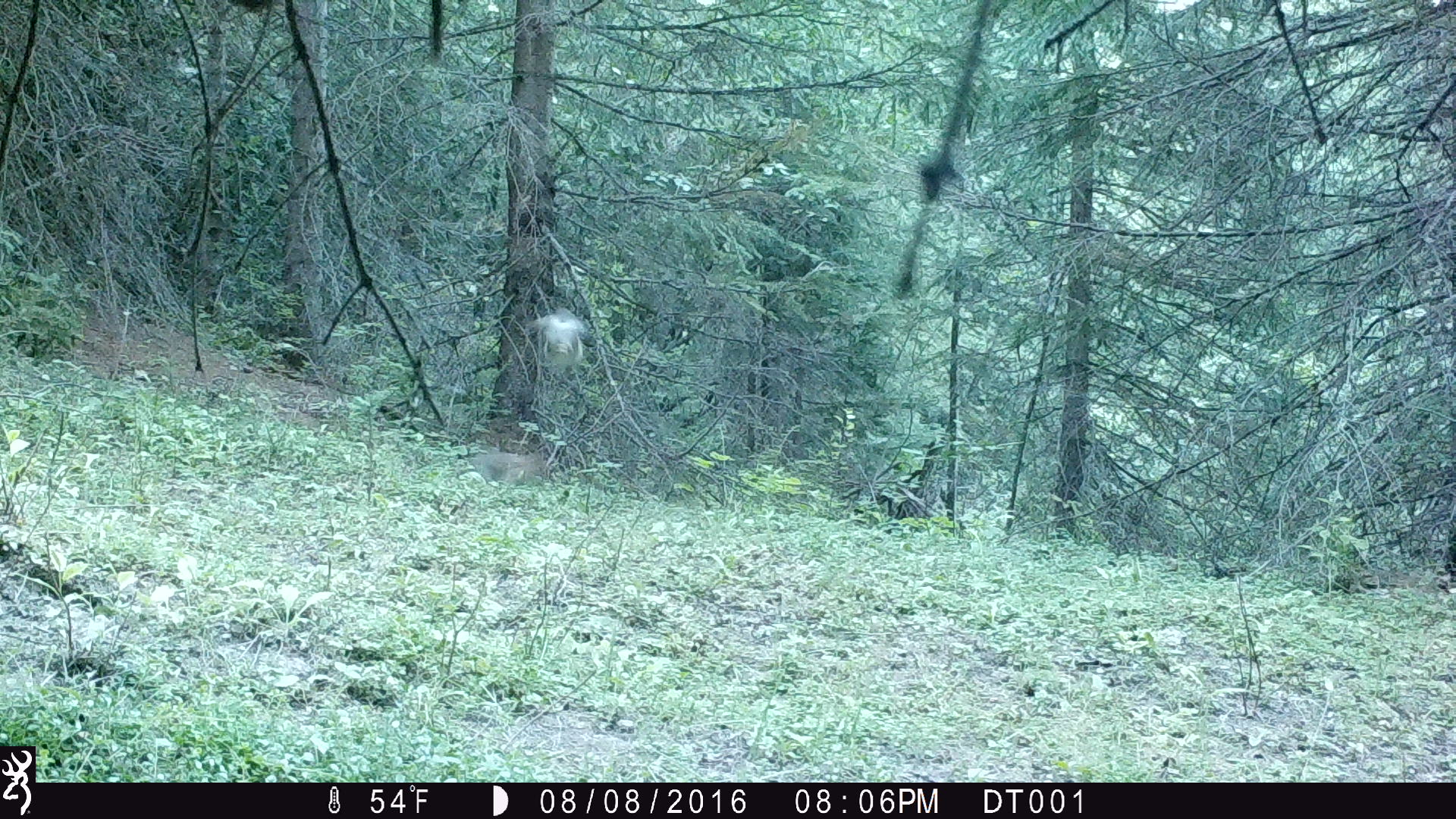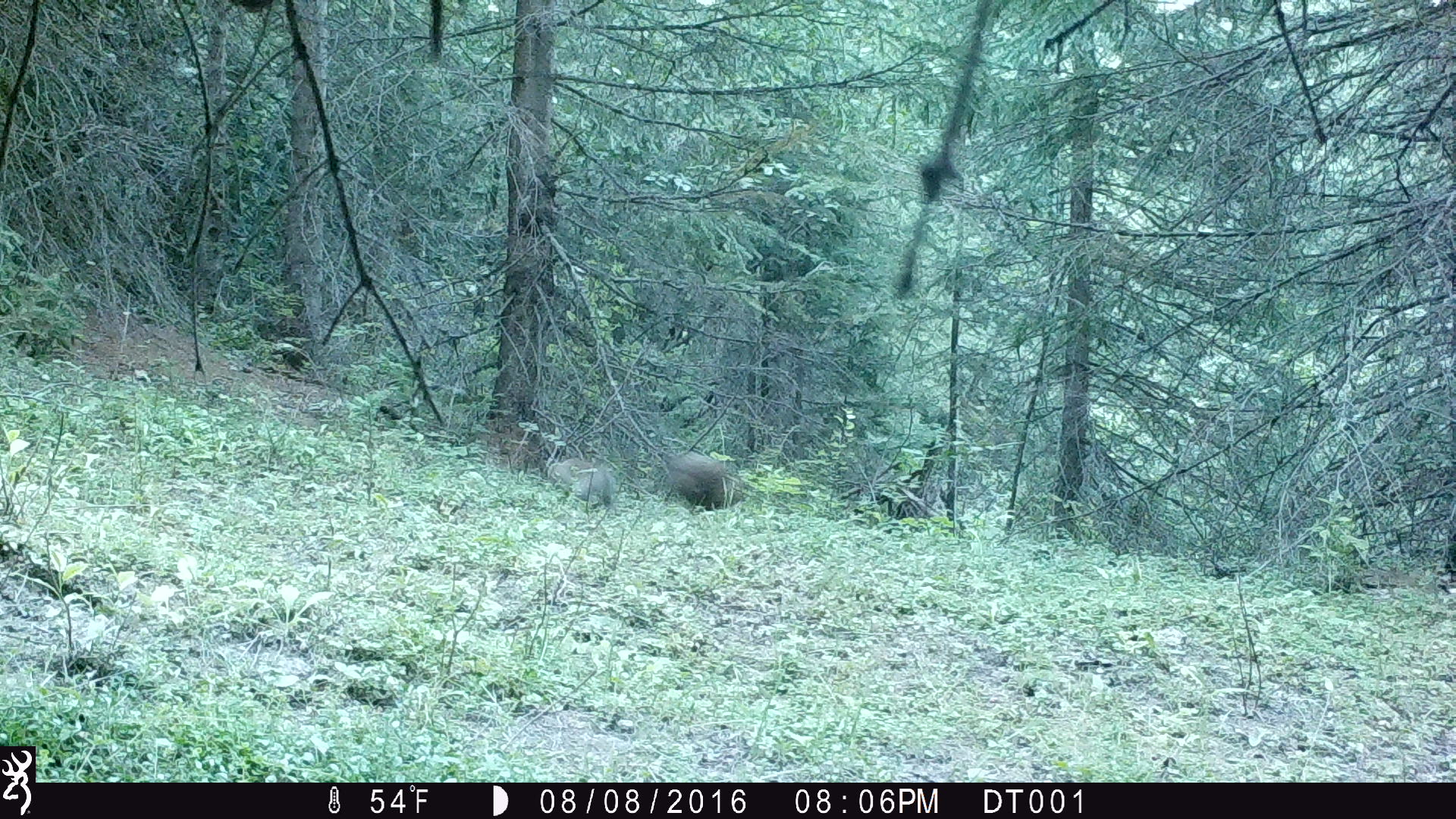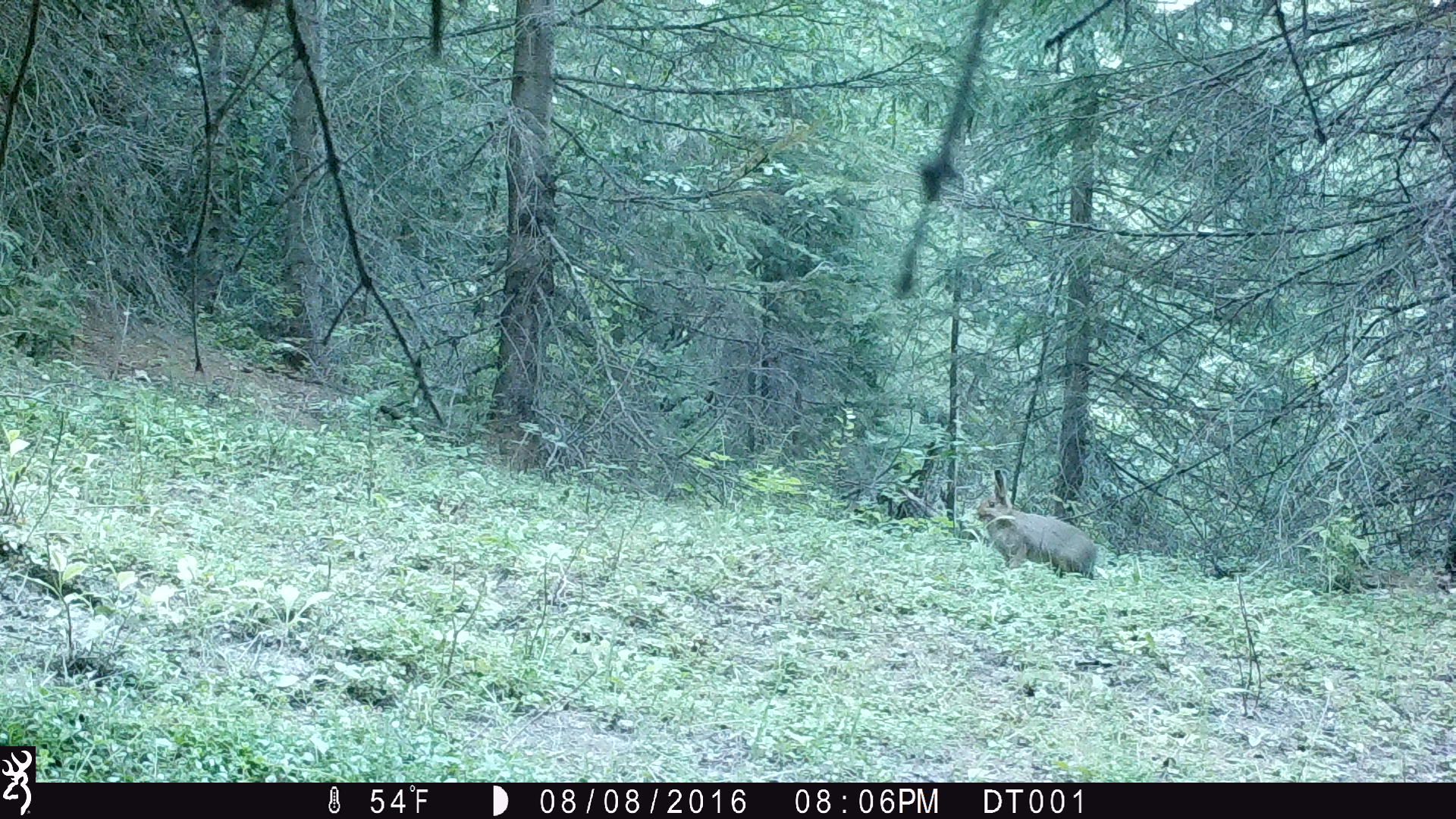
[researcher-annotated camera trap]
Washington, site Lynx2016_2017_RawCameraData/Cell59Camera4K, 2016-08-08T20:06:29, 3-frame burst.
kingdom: Animalia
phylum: Chordata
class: Mammalia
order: Lagomorpha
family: Leporidae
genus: Lepus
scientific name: Lepus americanus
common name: snowshoe hare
Lepus americanus (snowshoe hare). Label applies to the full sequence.